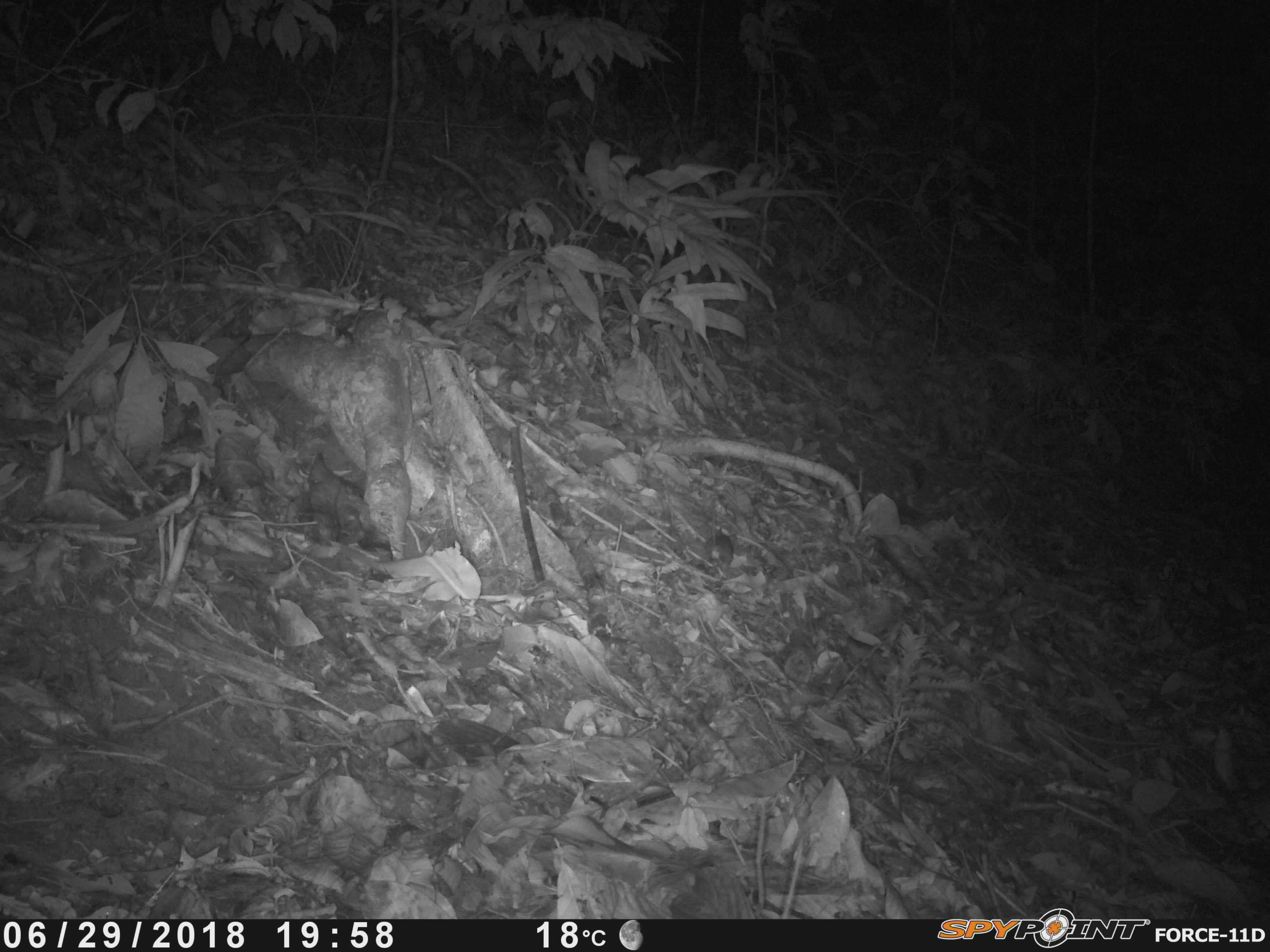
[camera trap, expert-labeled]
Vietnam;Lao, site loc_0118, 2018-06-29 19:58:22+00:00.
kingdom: Animalia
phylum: Chordata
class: Mammalia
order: Rodentia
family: Muridae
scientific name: Muridae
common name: old-world mice and rats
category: unidentified murid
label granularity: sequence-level